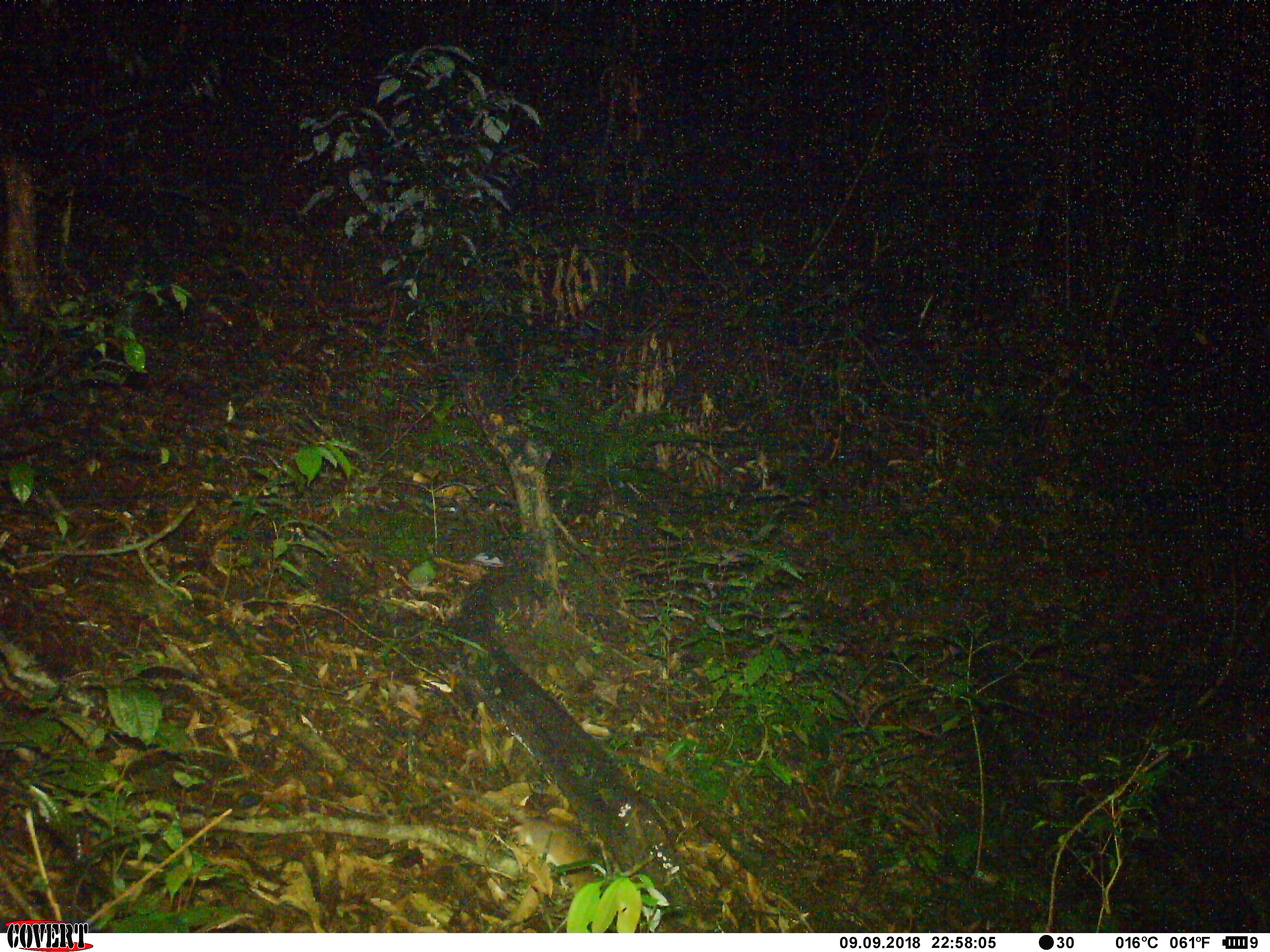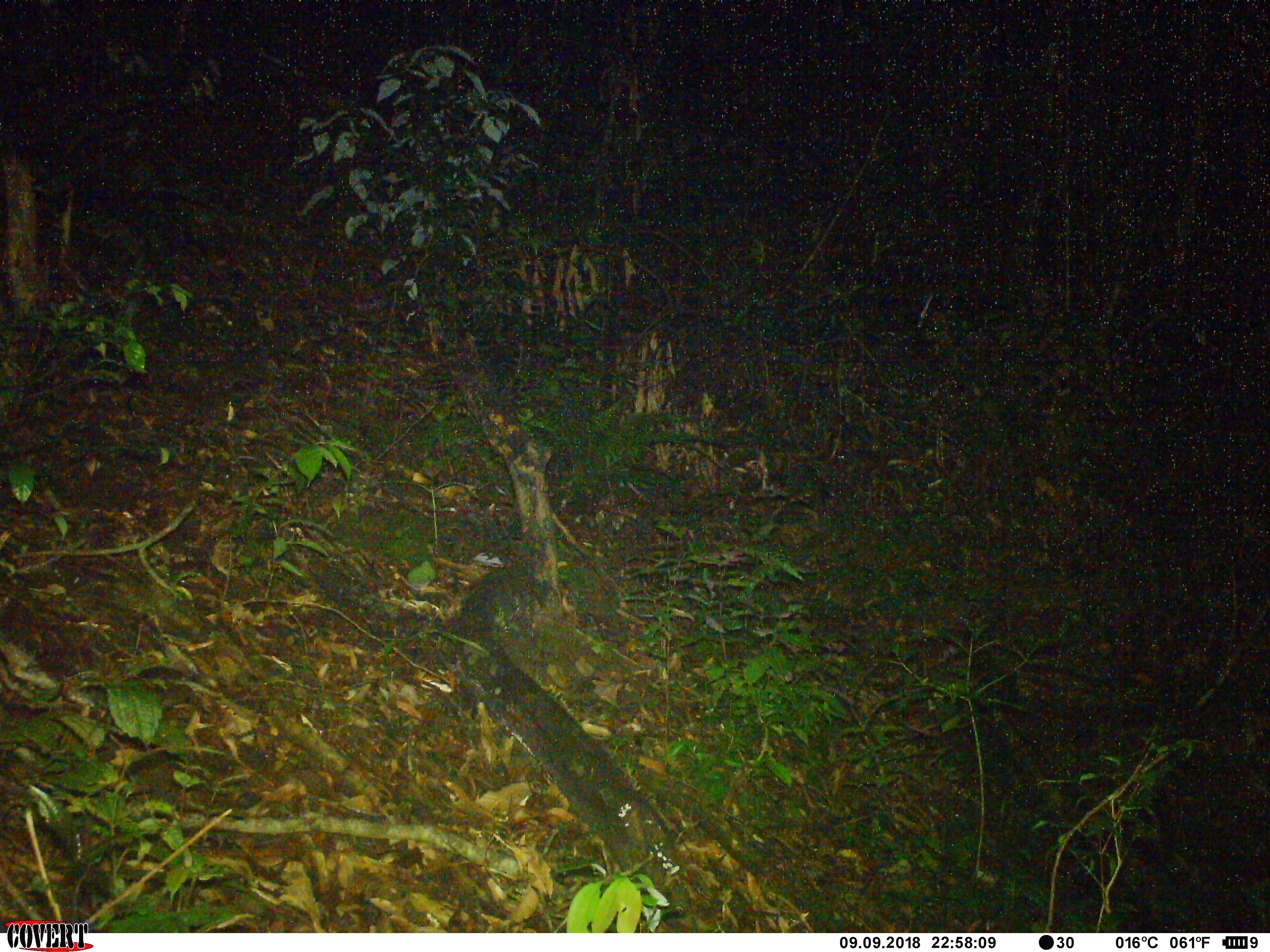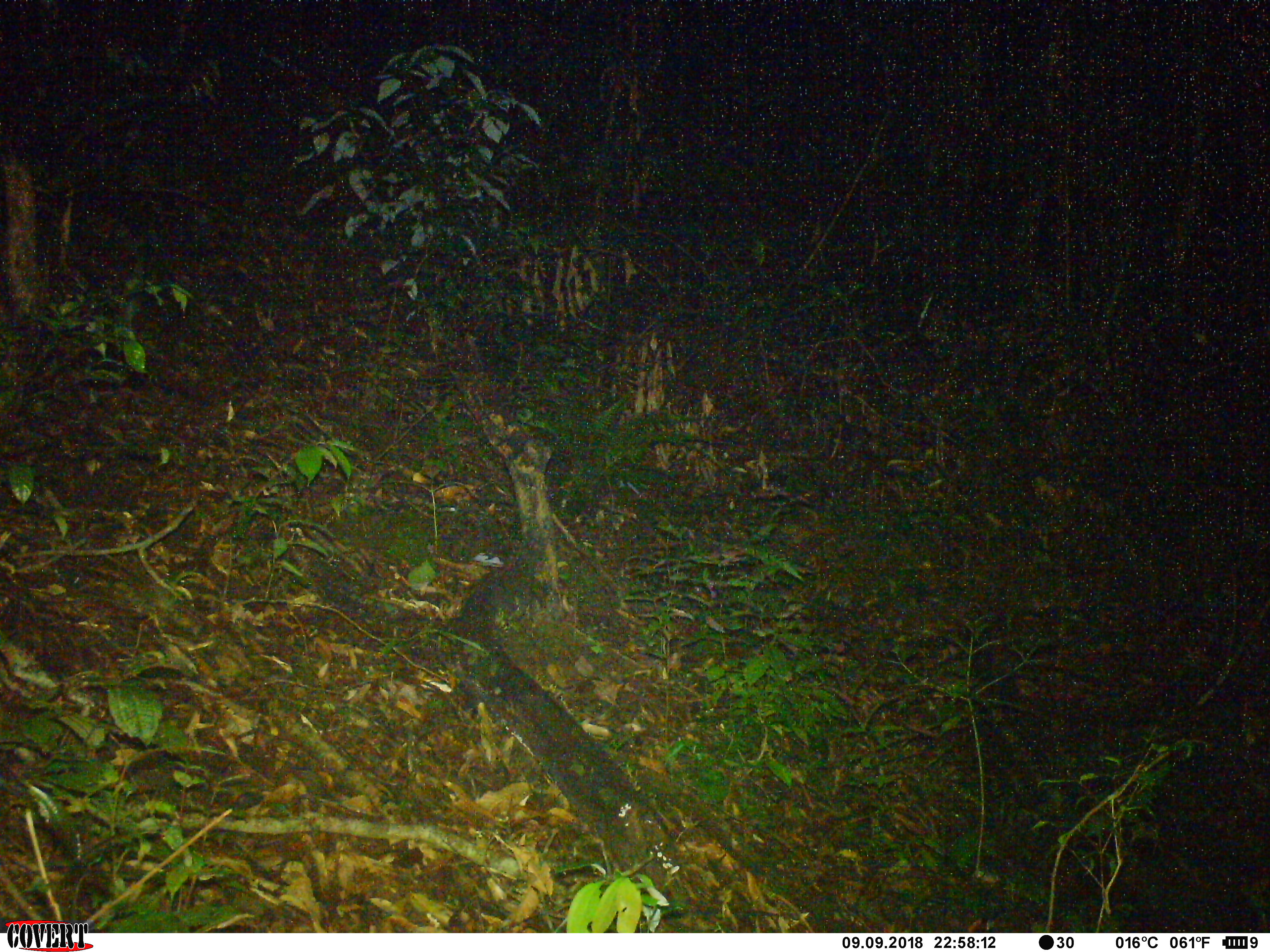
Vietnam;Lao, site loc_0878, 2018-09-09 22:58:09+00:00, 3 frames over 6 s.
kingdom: Animalia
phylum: Chordata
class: Mammalia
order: Rodentia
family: Muridae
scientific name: Muridae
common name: old-world mice and rats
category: unidentified murid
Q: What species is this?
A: Unidentified murid (old-world mice and rats) (Muridae).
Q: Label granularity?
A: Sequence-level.